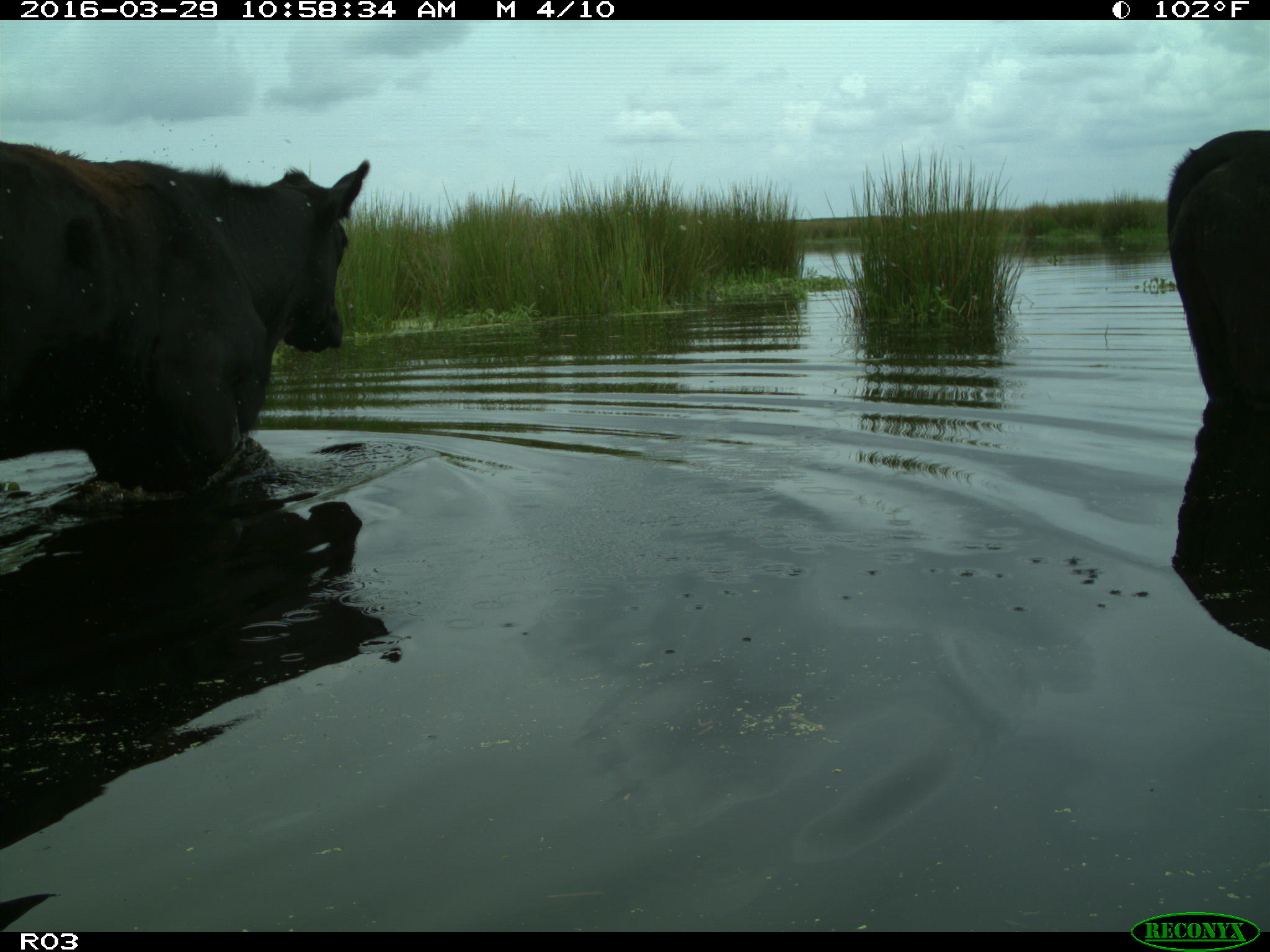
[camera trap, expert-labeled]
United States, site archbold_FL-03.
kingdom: Animalia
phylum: Chordata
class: Mammalia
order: Artiodactyla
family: Bovidae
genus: Bos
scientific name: Bos taurus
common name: domestic cow